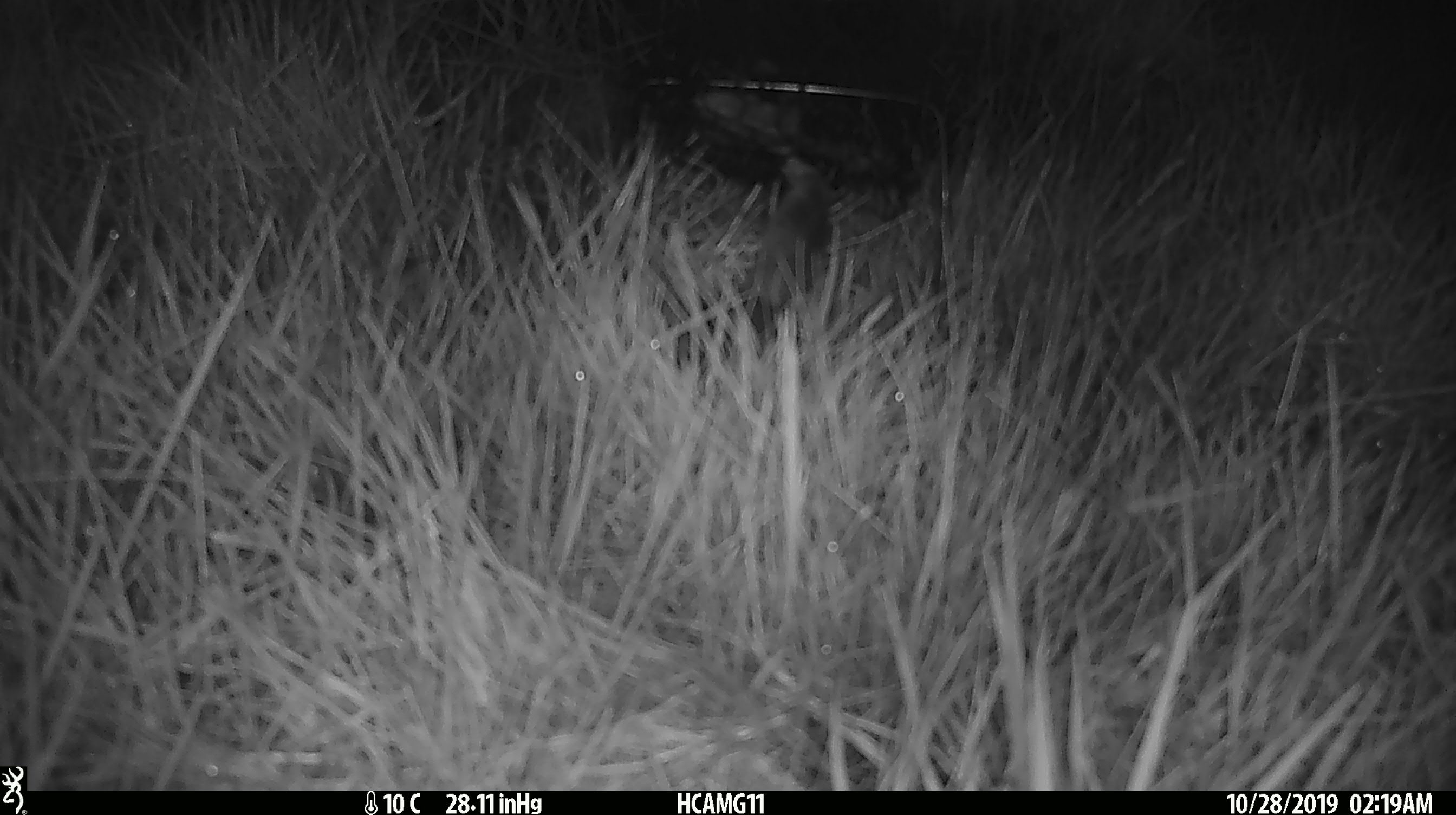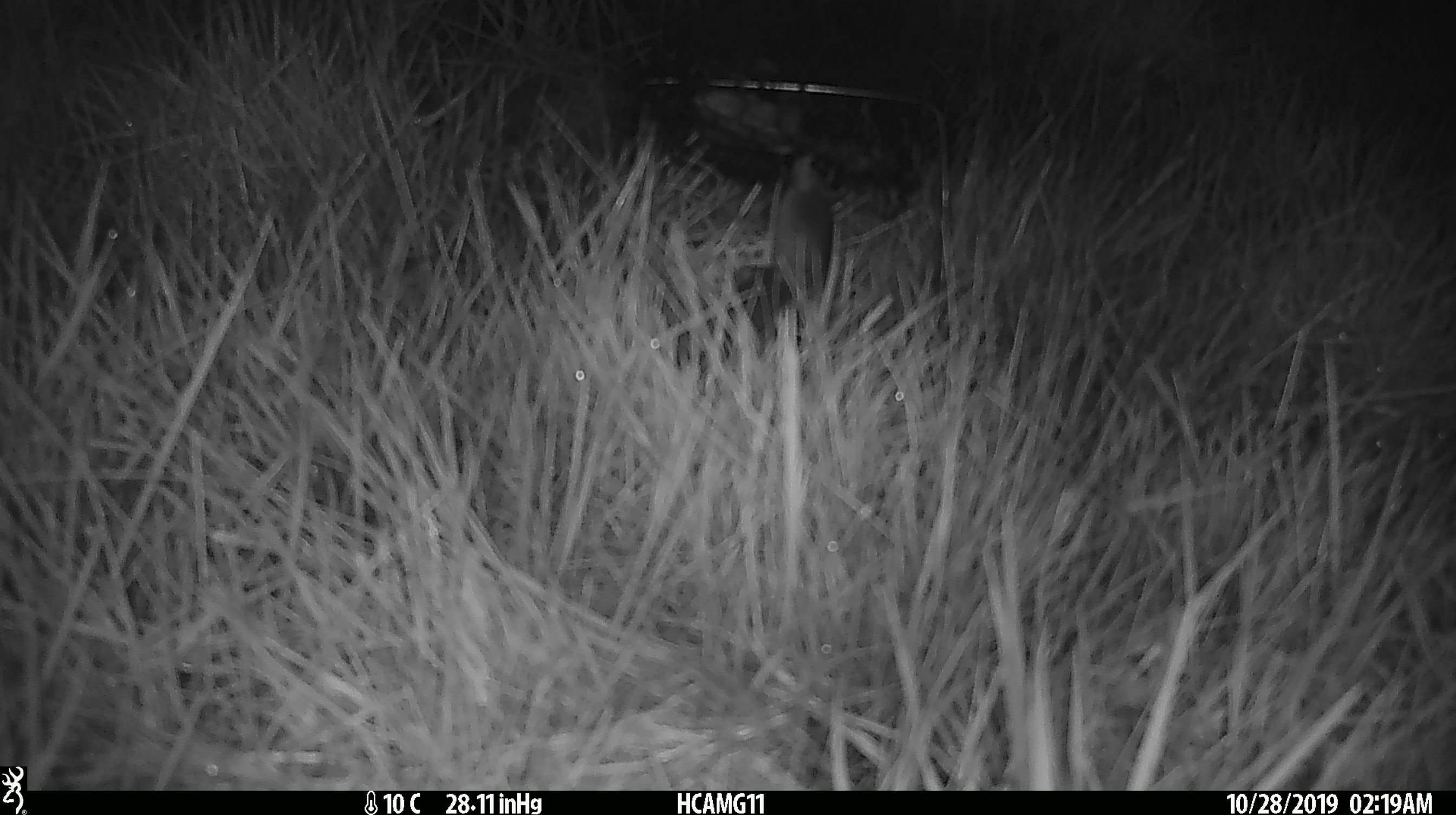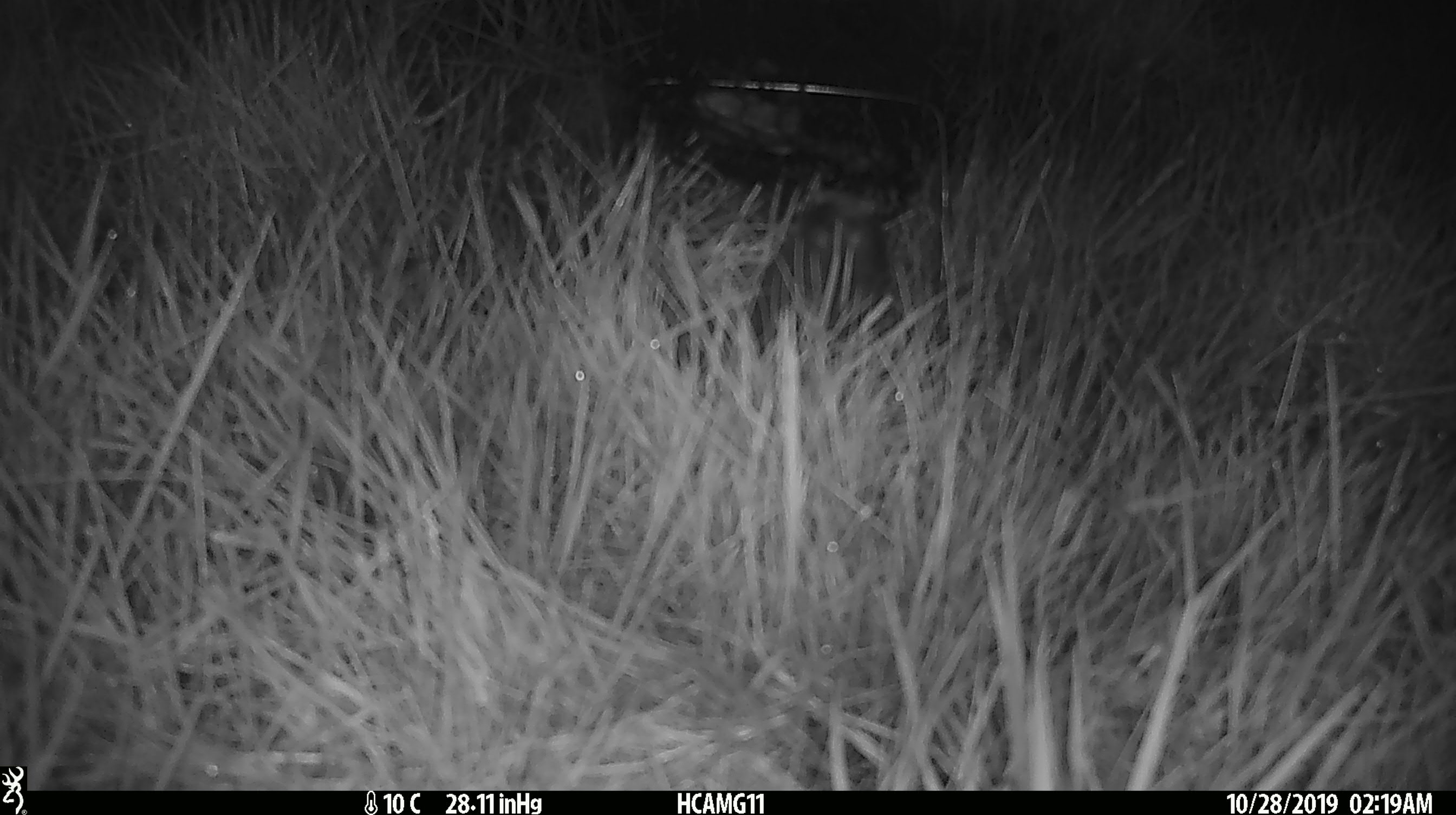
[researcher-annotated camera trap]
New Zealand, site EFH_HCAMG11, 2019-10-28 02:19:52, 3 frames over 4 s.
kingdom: Animalia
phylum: Chordata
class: Mammalia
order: Rodentia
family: Muridae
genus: Mus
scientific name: Mus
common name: mouse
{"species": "mouse (Mus)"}